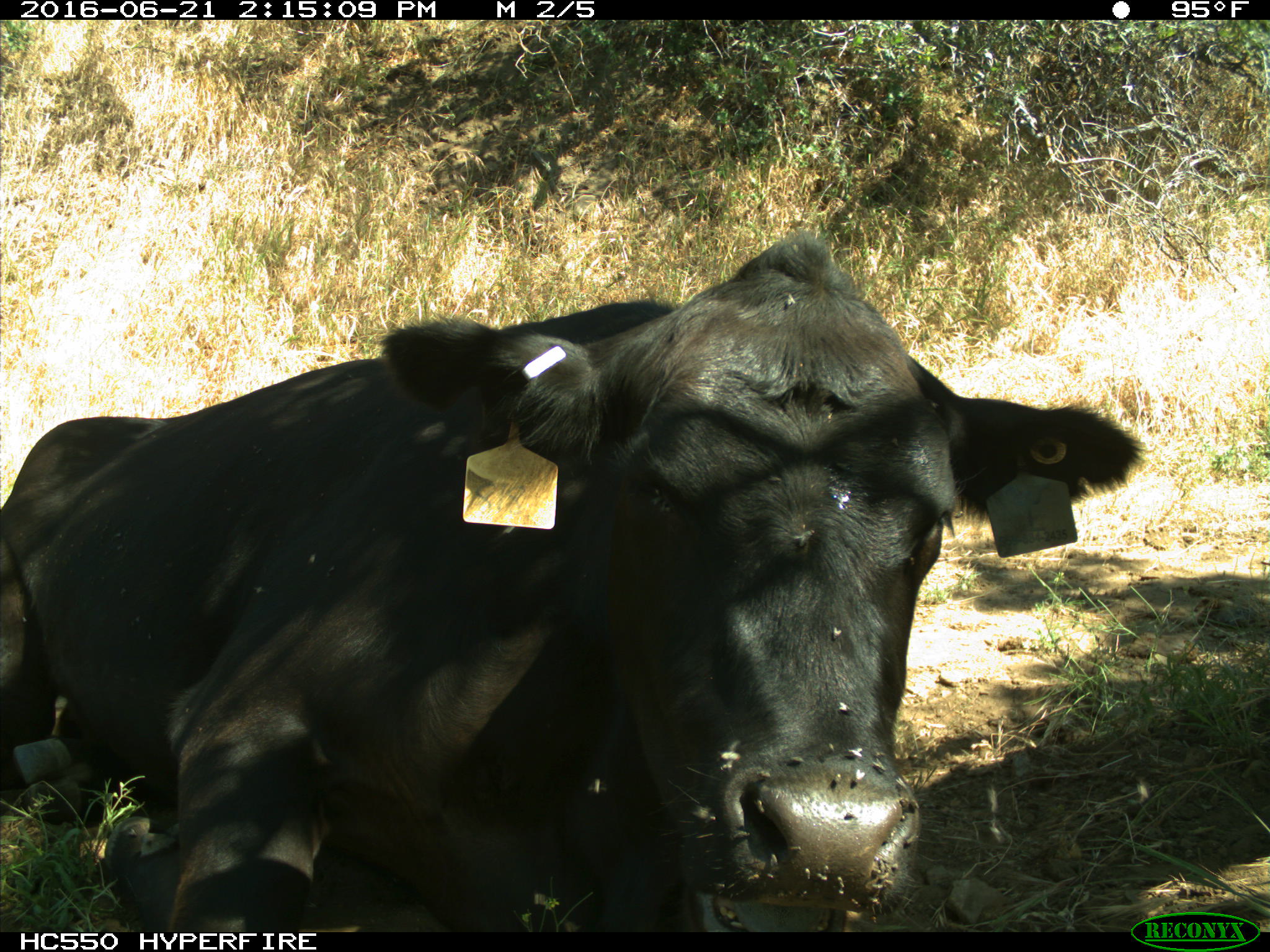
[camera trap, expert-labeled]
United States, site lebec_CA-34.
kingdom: Animalia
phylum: Chordata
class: Mammalia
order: Artiodactyla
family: Bovidae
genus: Bos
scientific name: Bos taurus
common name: domestic cow